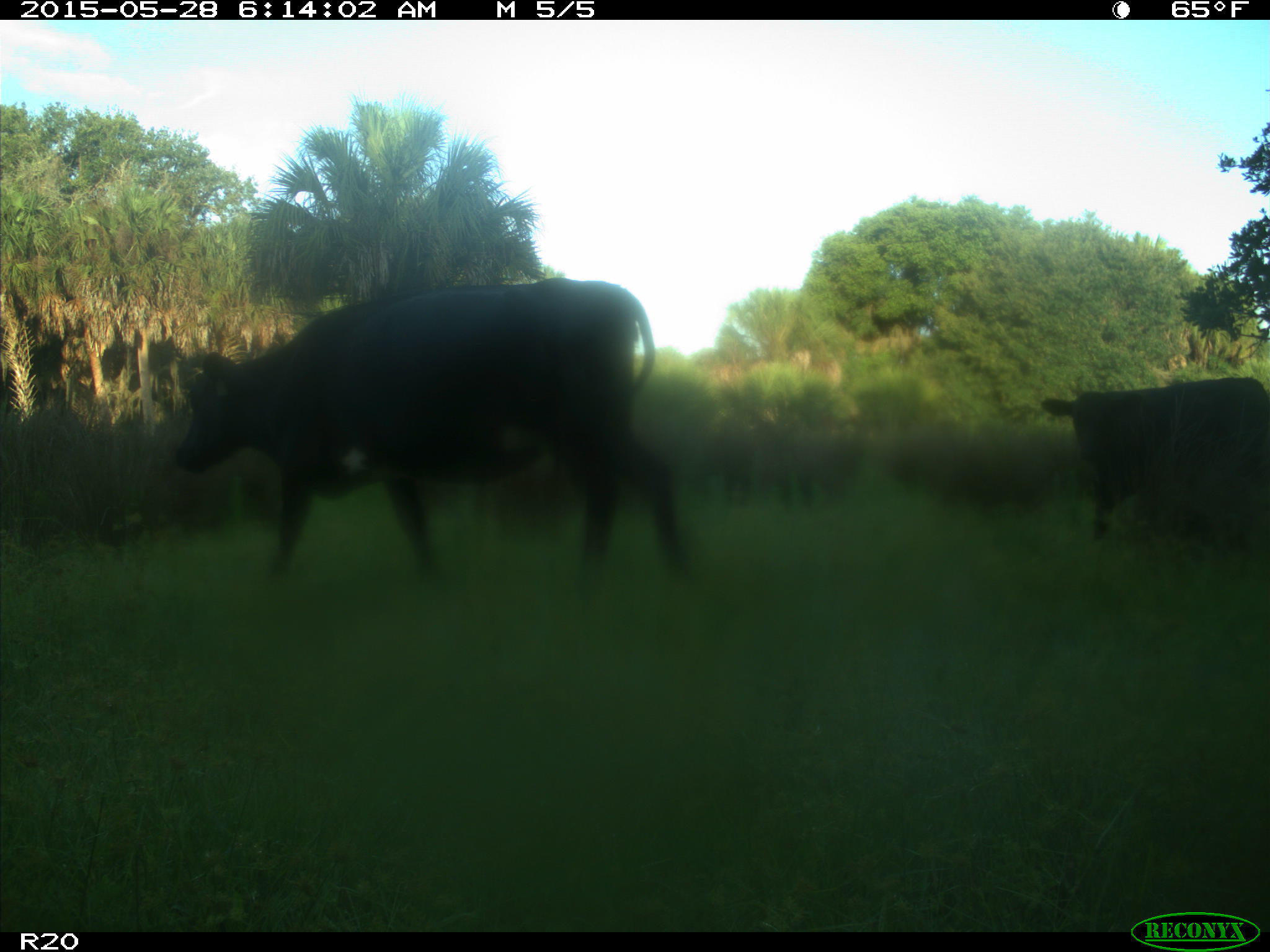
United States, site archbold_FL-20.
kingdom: Animalia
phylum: Chordata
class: Mammalia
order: Artiodactyla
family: Bovidae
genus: Bos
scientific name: Bos taurus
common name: domestic cow